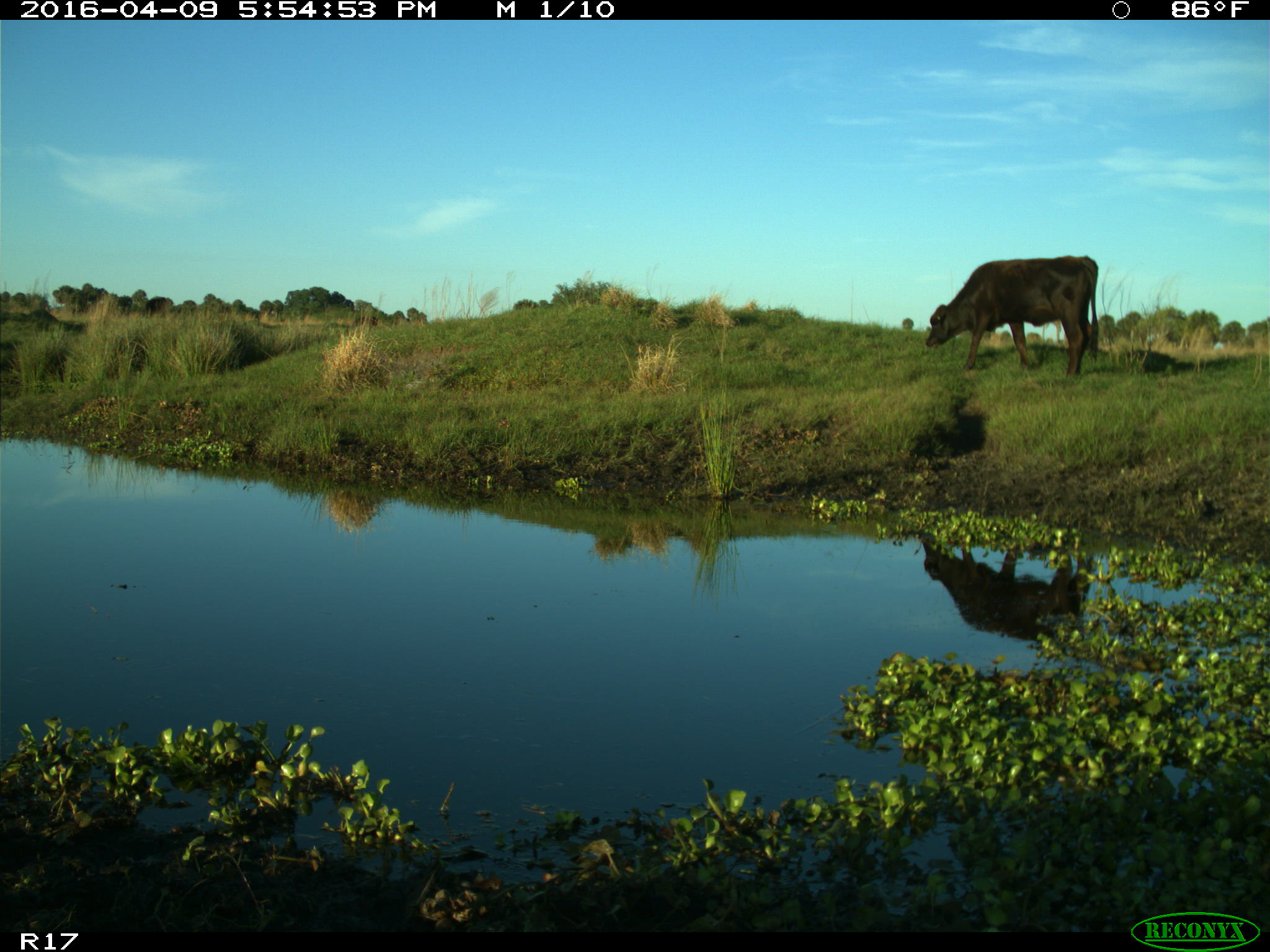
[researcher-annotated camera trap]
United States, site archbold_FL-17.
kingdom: Animalia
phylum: Chordata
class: Mammalia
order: Artiodactyla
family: Bovidae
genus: Bos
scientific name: Bos taurus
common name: domestic cow